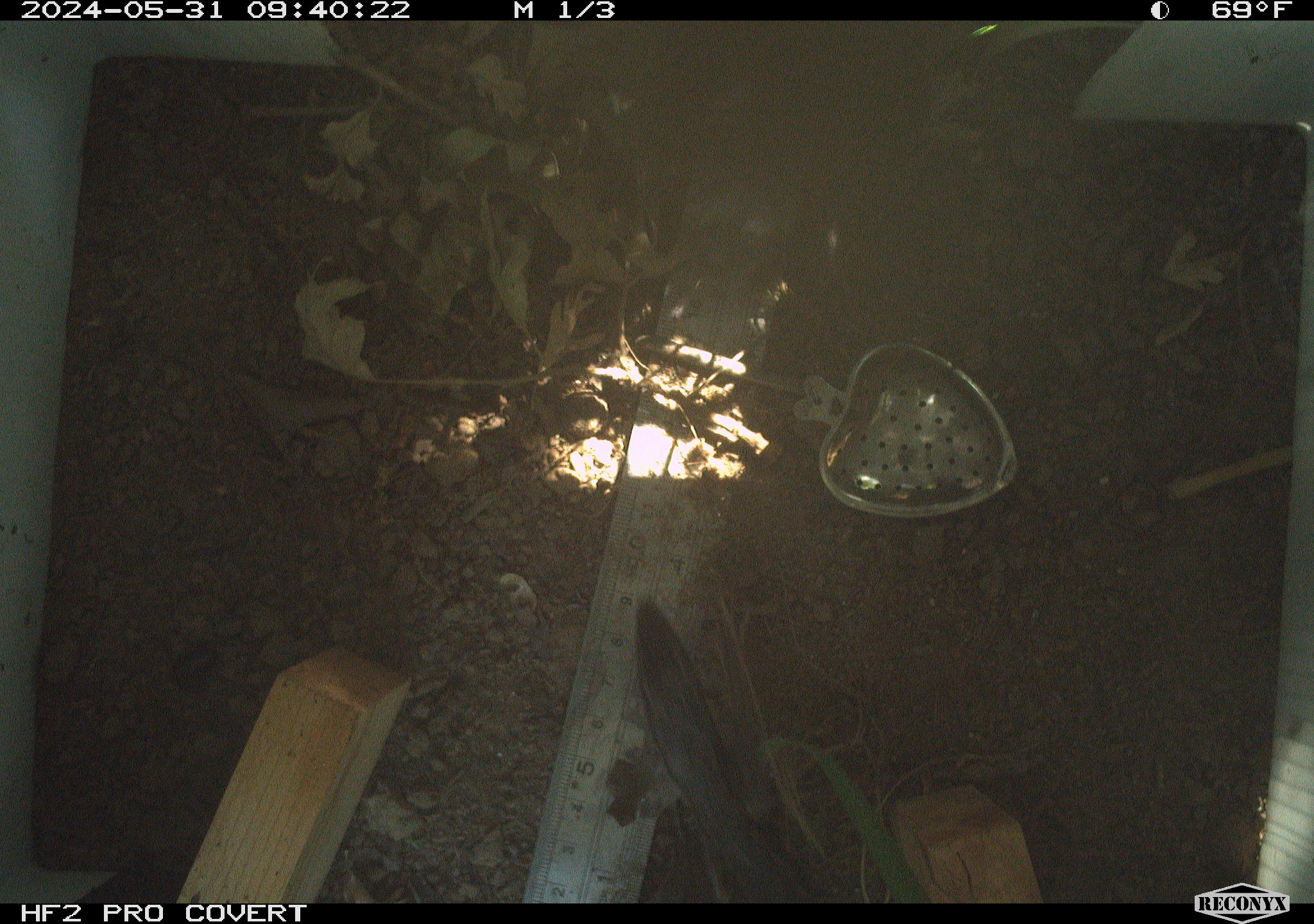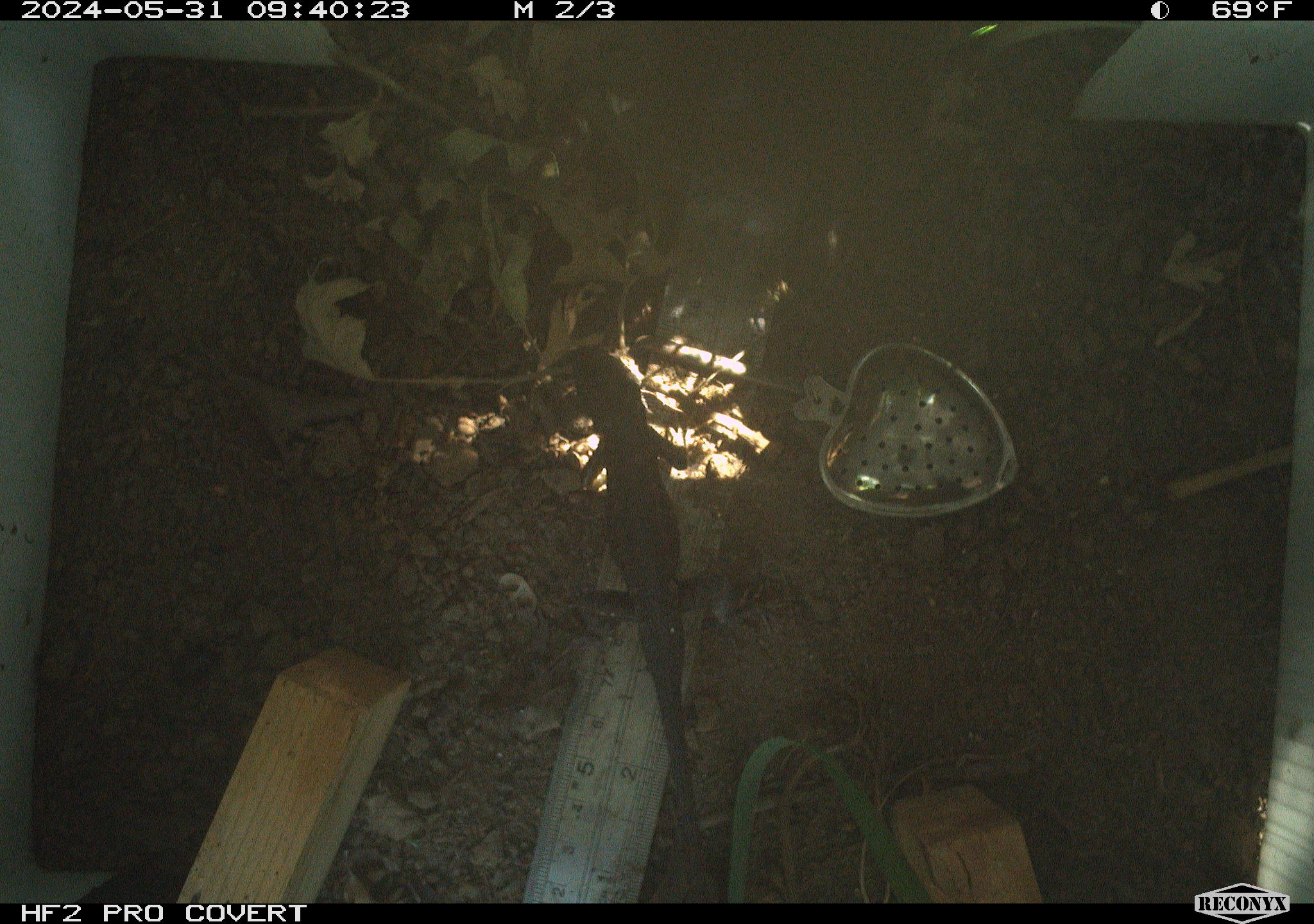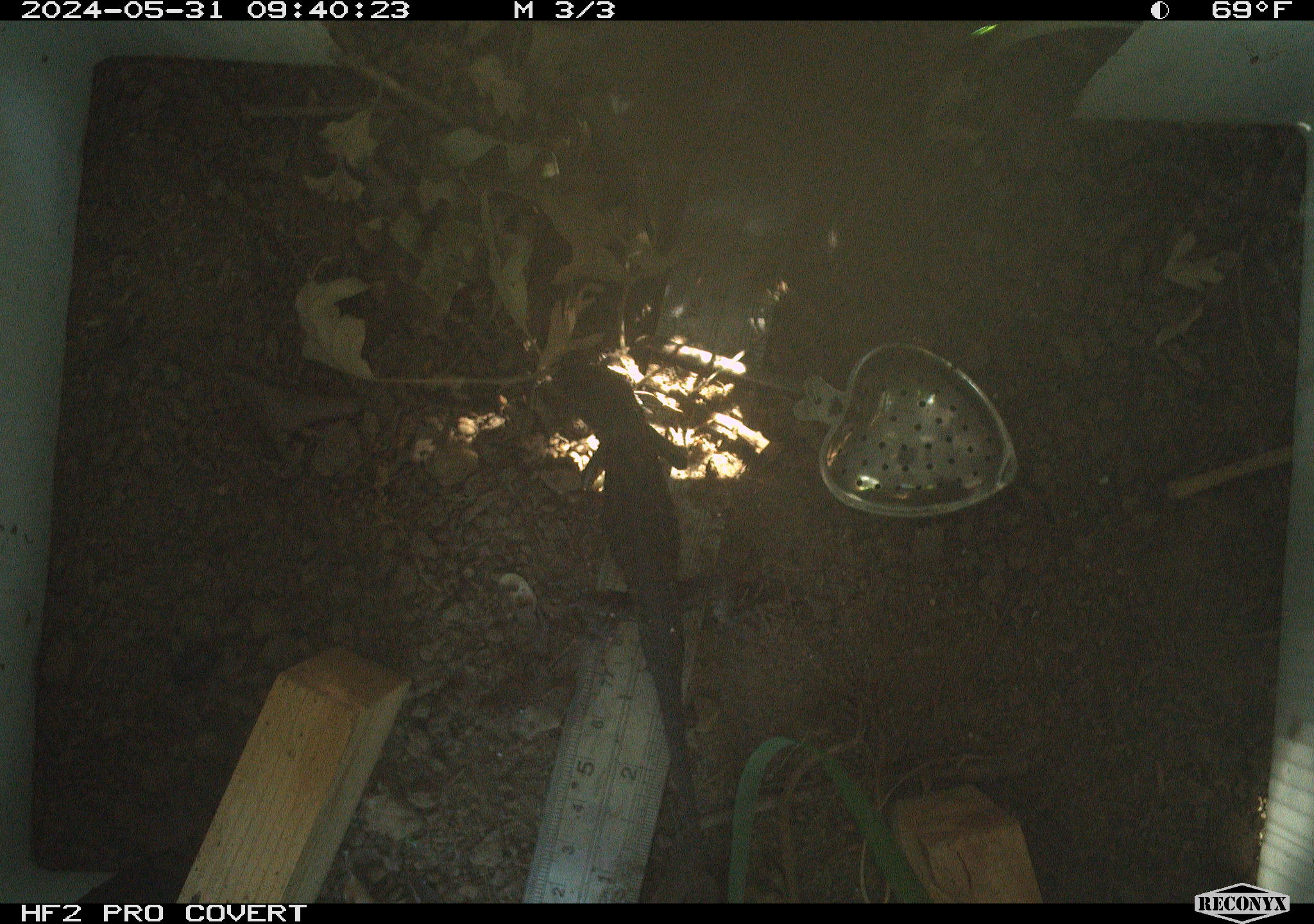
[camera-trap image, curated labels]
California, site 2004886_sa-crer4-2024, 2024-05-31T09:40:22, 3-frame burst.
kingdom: Animalia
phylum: Chordata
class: Reptilia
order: Squamata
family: Phrynosomatidae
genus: Sceloporus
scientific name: Sceloporus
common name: spiny lizards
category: sceloporus species